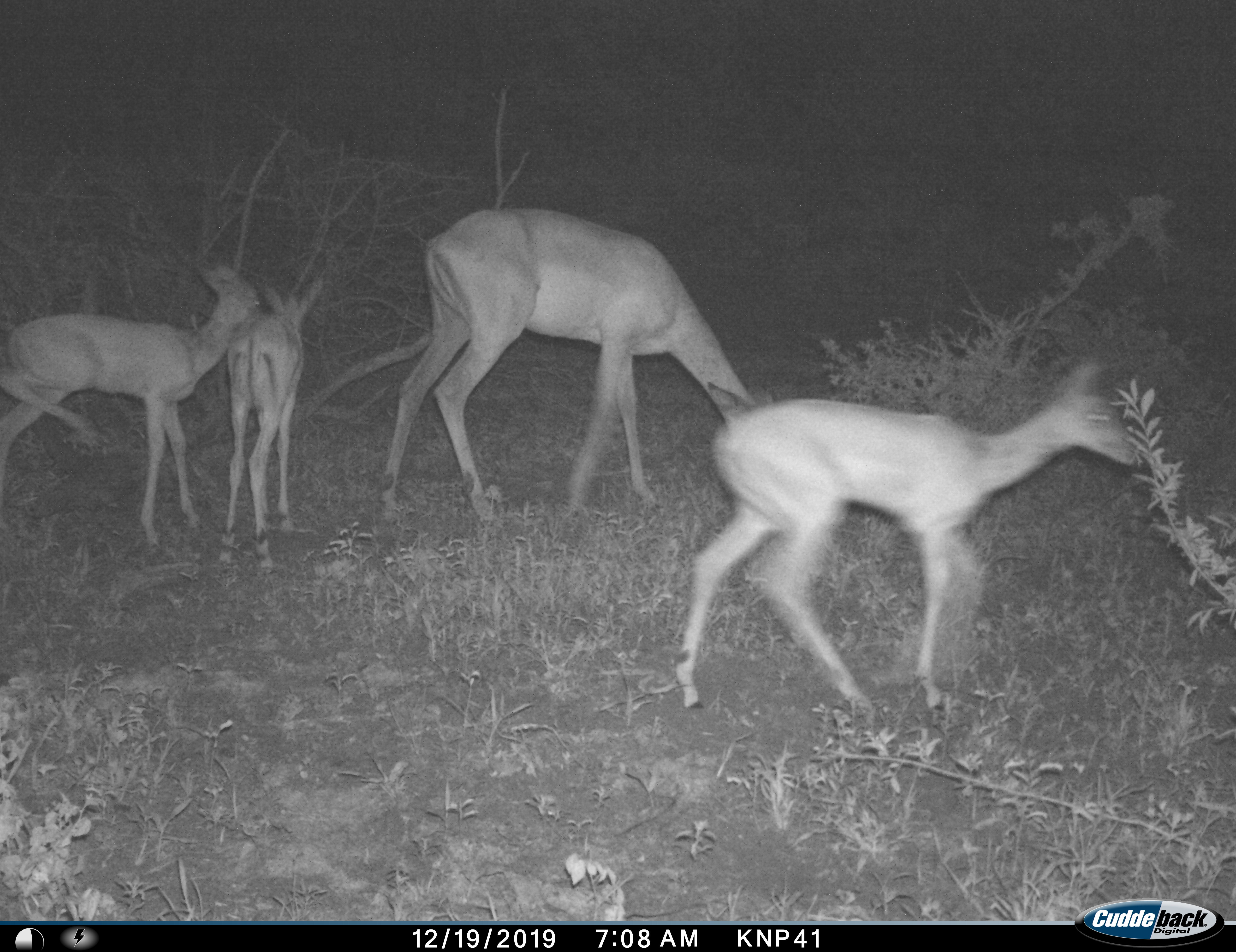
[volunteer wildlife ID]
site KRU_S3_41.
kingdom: Animalia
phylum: Chordata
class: Mammalia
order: Artiodactyla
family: Bovidae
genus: Aepyceros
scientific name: Aepyceros melampus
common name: impala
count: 4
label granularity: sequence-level